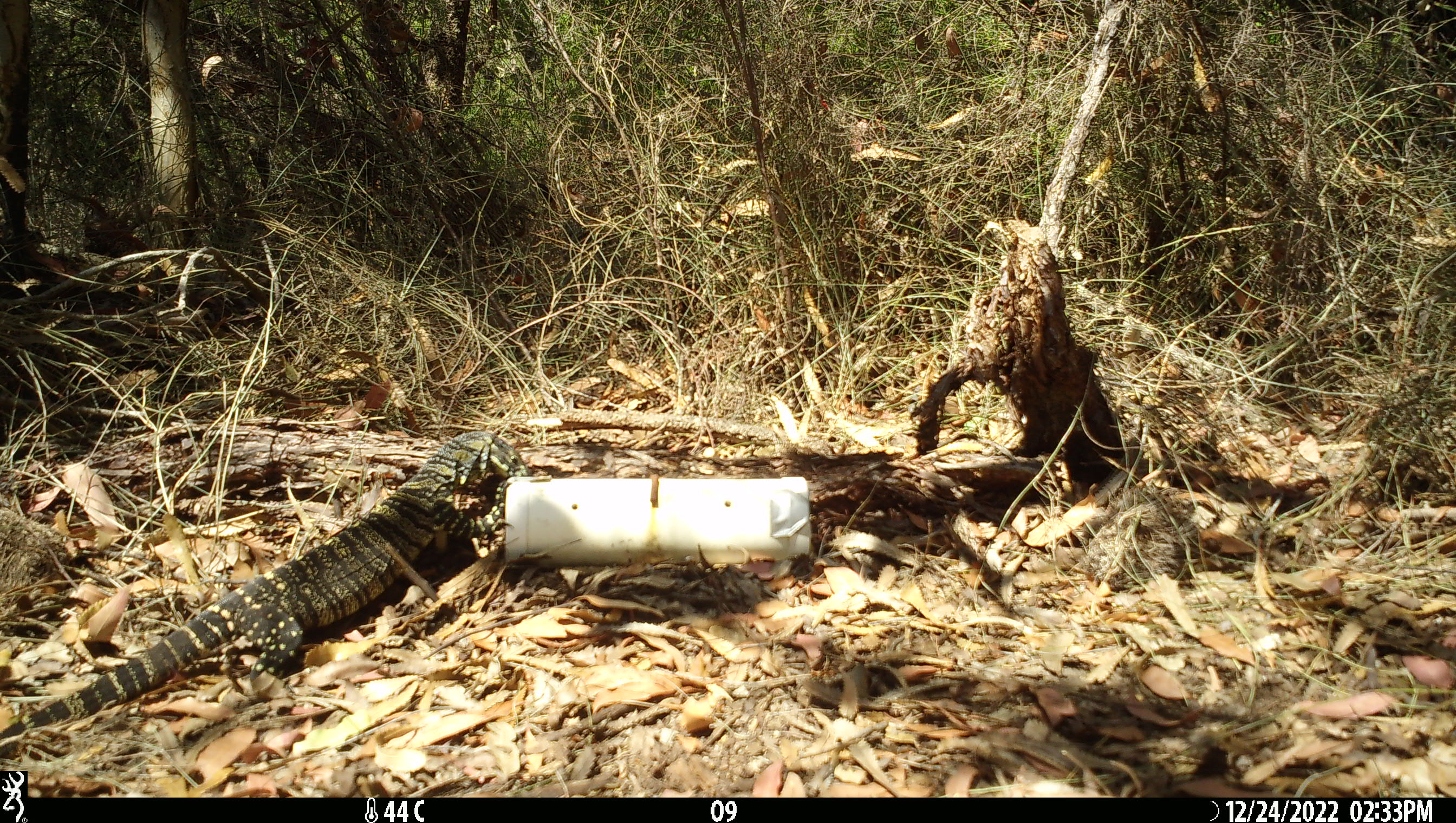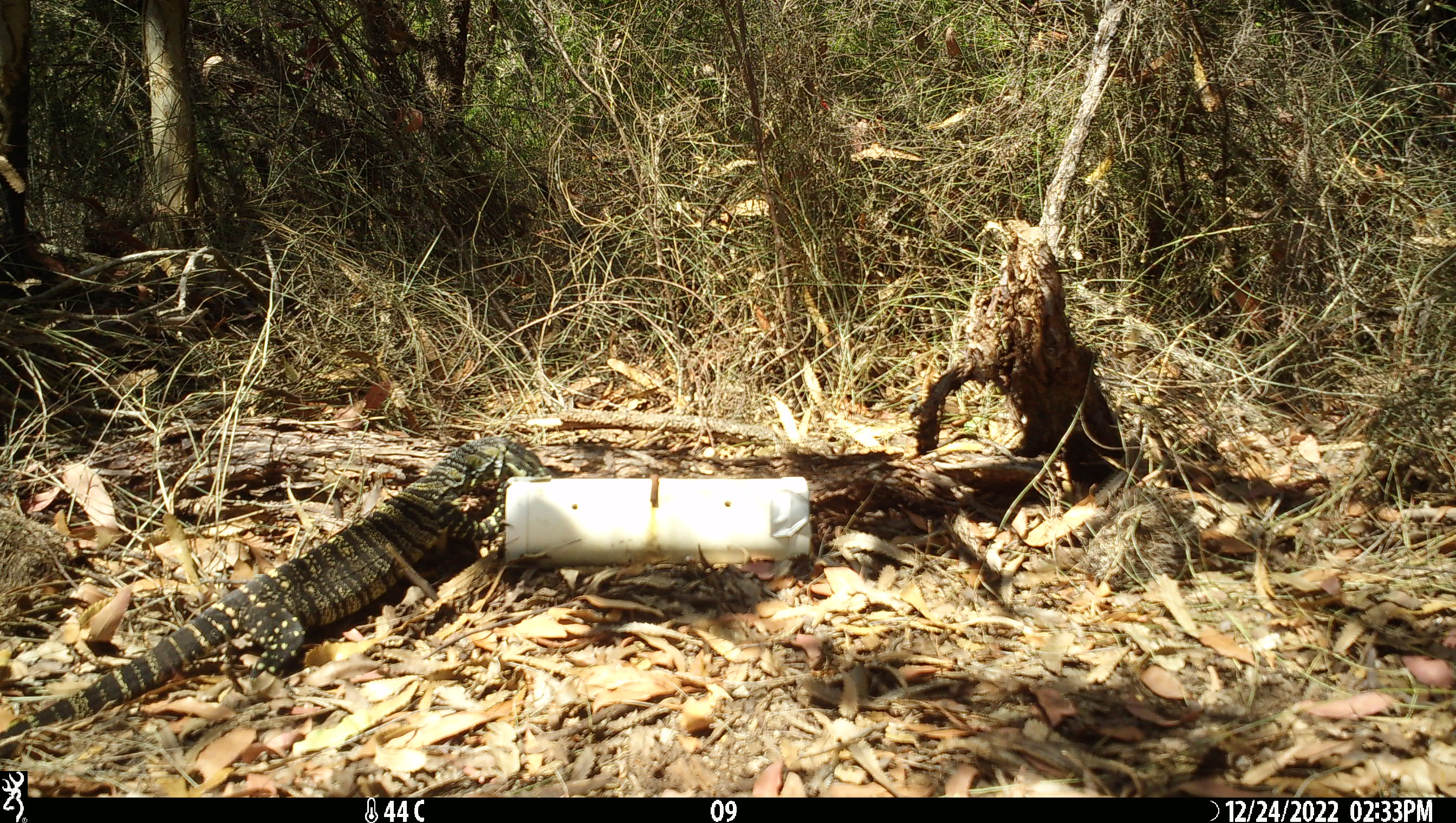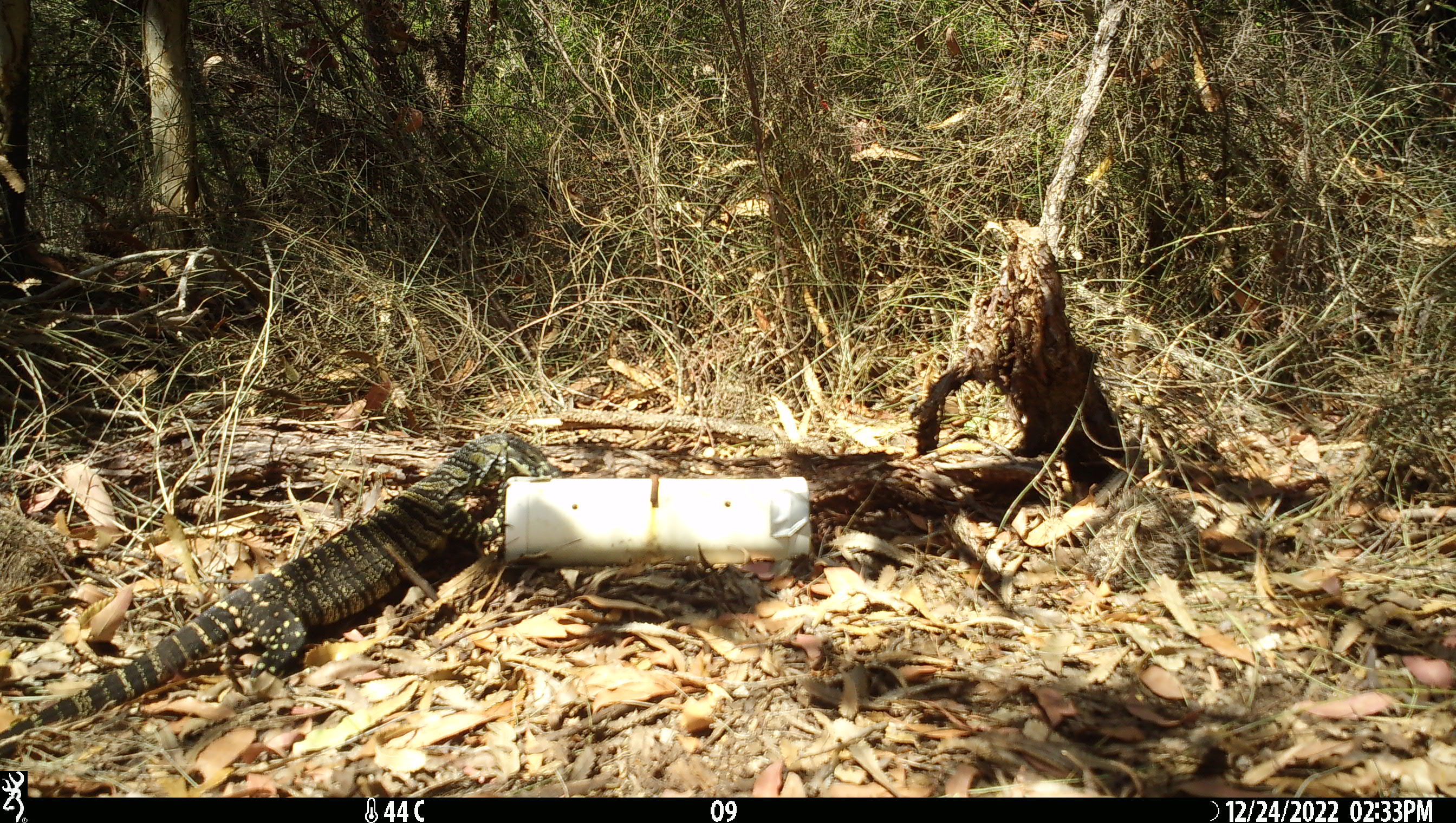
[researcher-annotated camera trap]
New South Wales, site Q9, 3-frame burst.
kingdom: Animalia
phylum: Chordata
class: Reptilia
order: Squamata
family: Varanidae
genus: Varanus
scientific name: Varanus varius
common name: lace monitor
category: goanna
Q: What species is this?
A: Goanna (lace monitor) (Varanus varius).